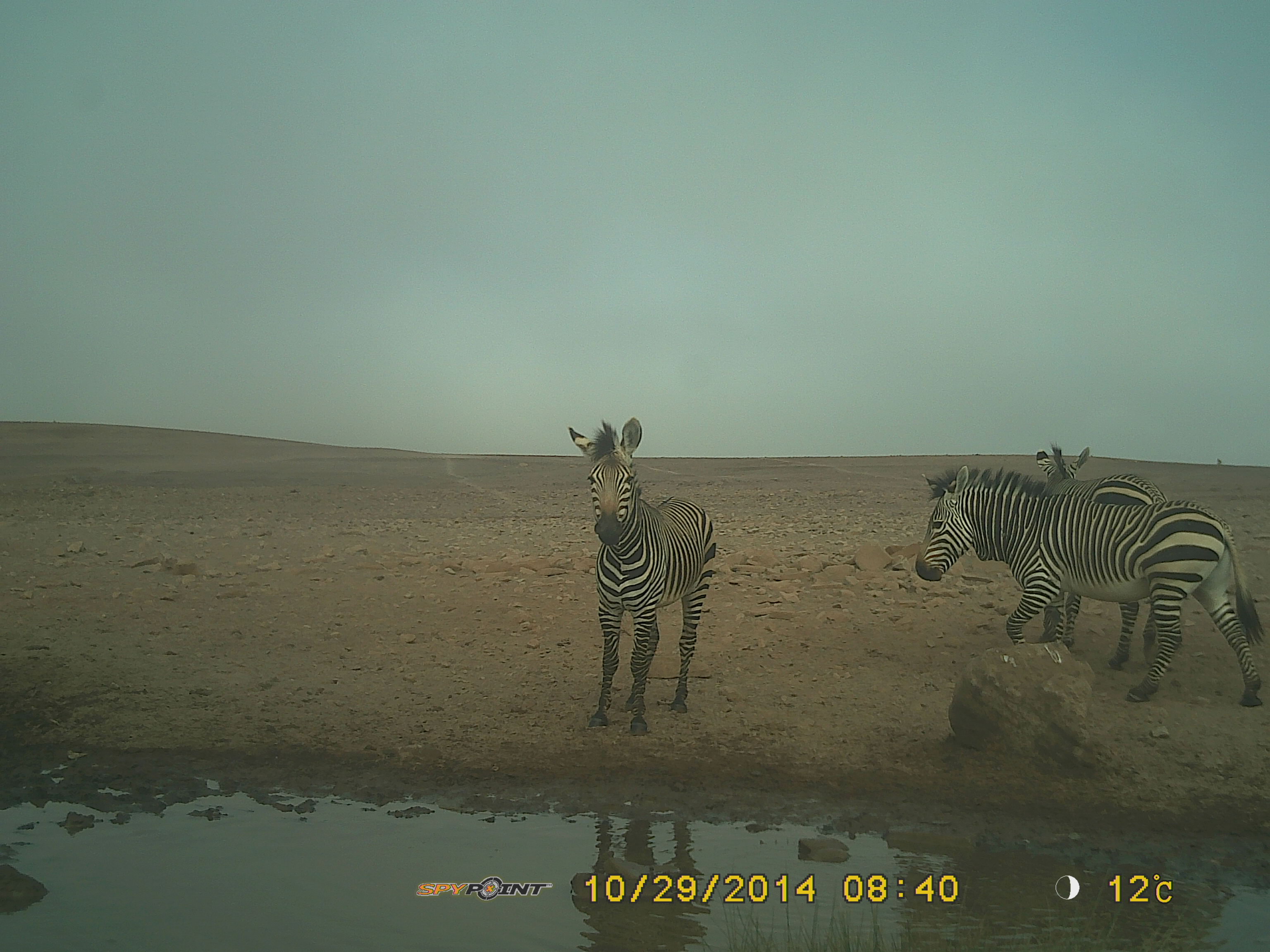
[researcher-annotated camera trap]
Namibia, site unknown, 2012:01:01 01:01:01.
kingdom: Animalia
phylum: Chordata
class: Mammalia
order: Perissodactyla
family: Equidae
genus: Equus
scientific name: Equus zebra hartmannae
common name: hartmann's mountain zebra